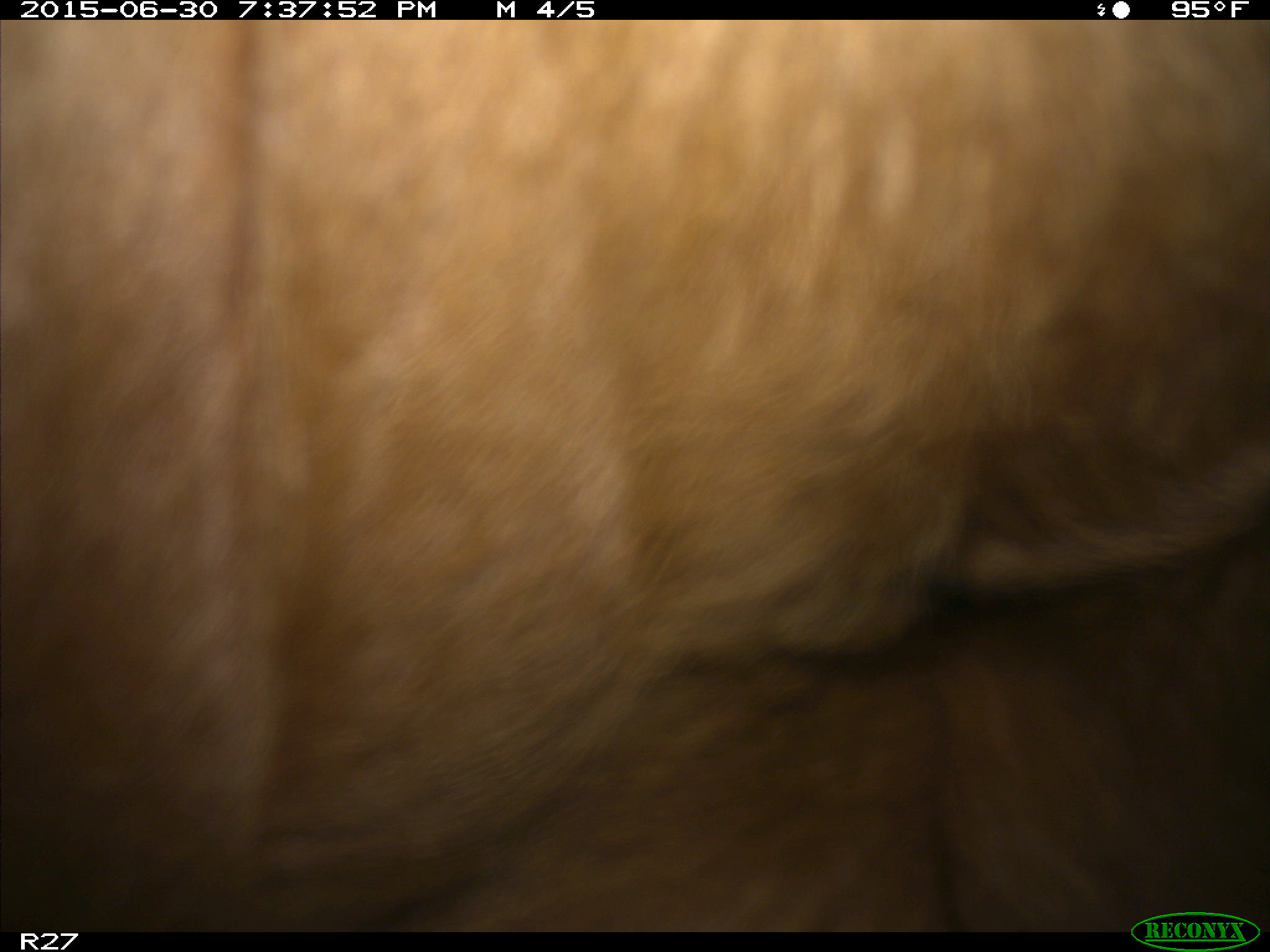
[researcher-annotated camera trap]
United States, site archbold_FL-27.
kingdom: Animalia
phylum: Chordata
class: Mammalia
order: Artiodactyla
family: Bovidae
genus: Bos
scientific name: Bos taurus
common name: domestic cow